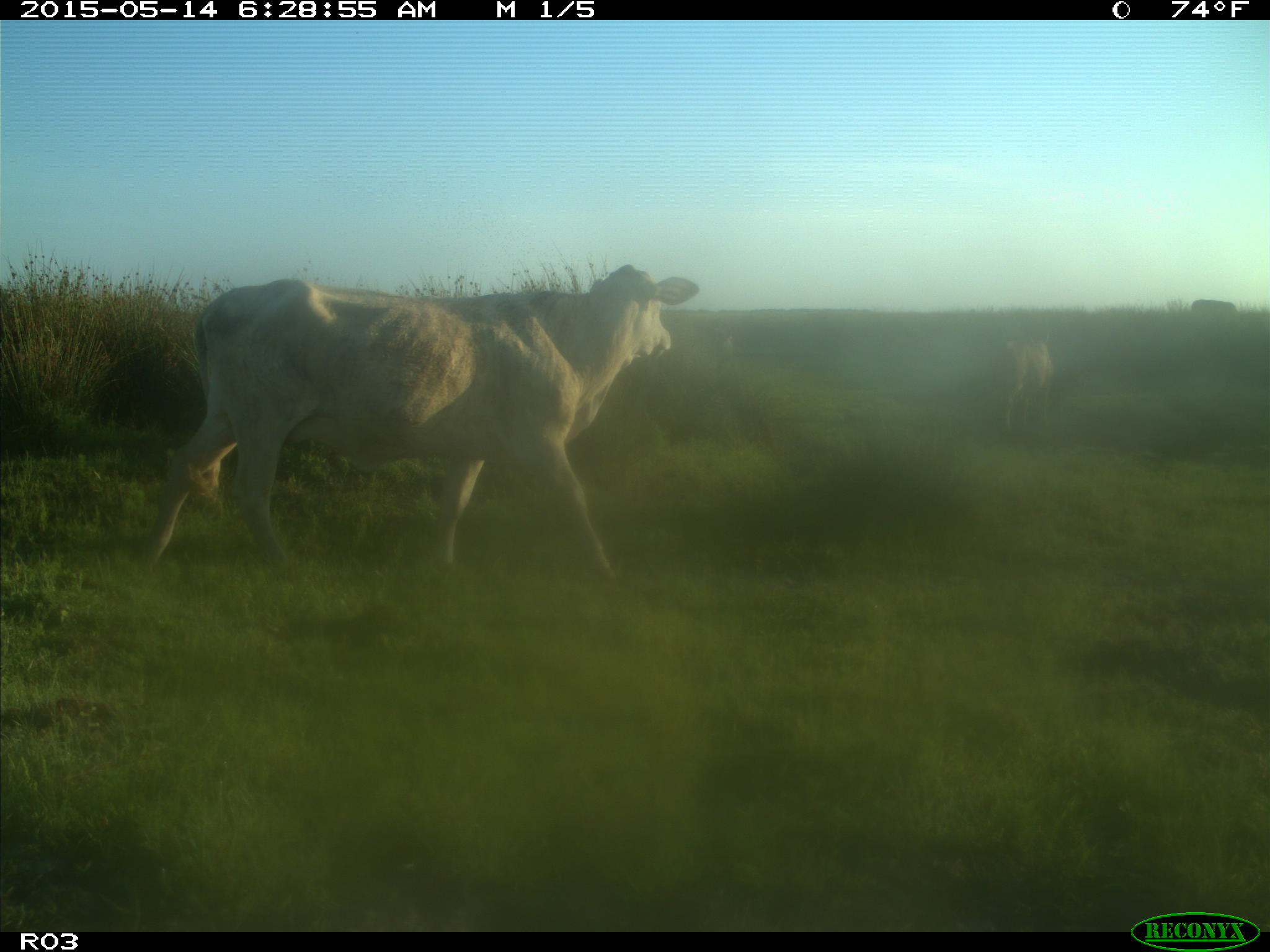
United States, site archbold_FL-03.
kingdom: Animalia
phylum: Chordata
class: Mammalia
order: Artiodactyla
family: Bovidae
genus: Bos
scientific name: Bos taurus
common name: domestic cow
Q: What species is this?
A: Bos taurus (domestic cow).